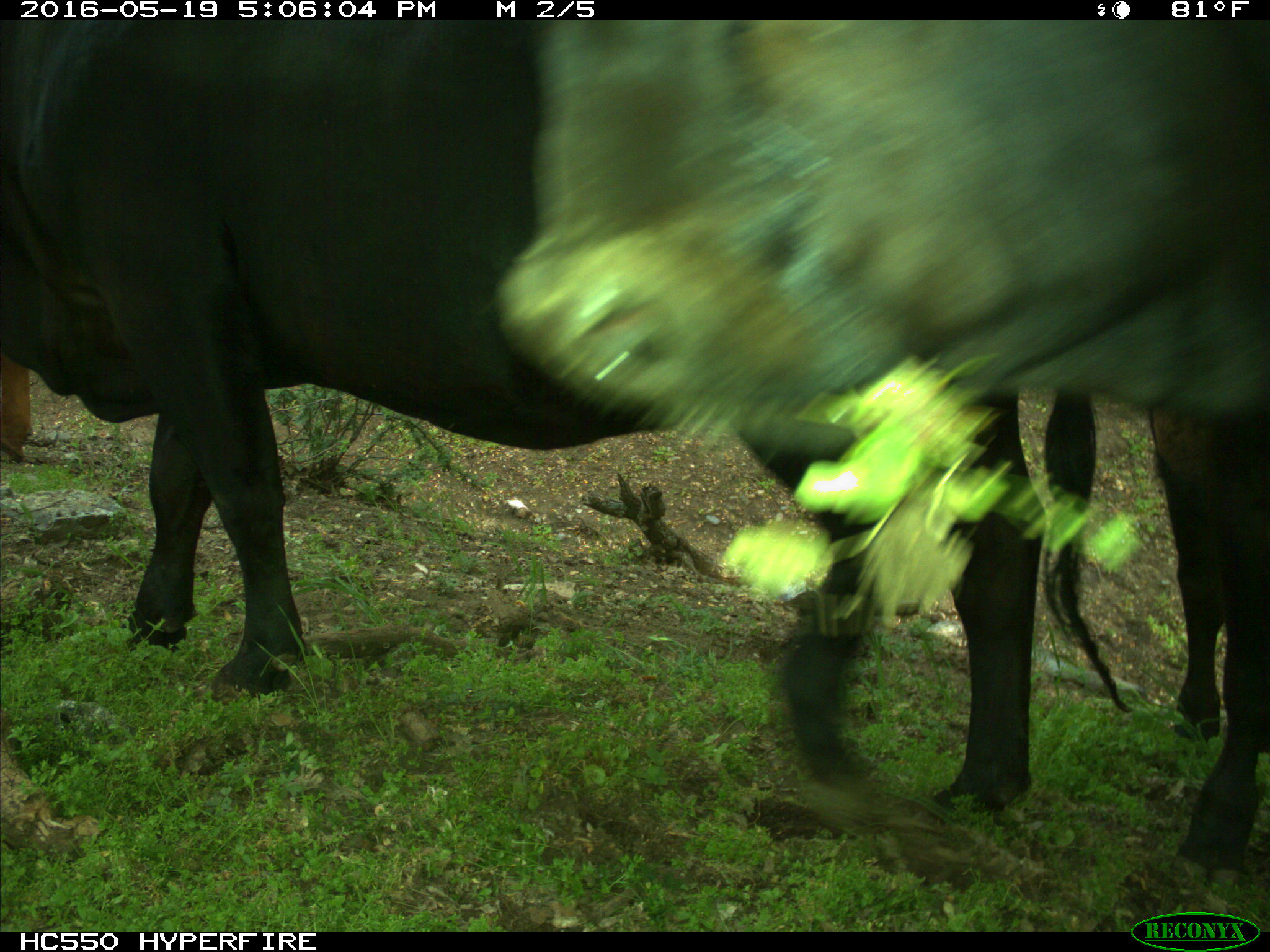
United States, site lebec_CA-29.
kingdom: Animalia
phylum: Chordata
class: Mammalia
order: Artiodactyla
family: Bovidae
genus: Bos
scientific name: Bos taurus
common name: domestic cow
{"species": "Bos taurus (domestic cow)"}